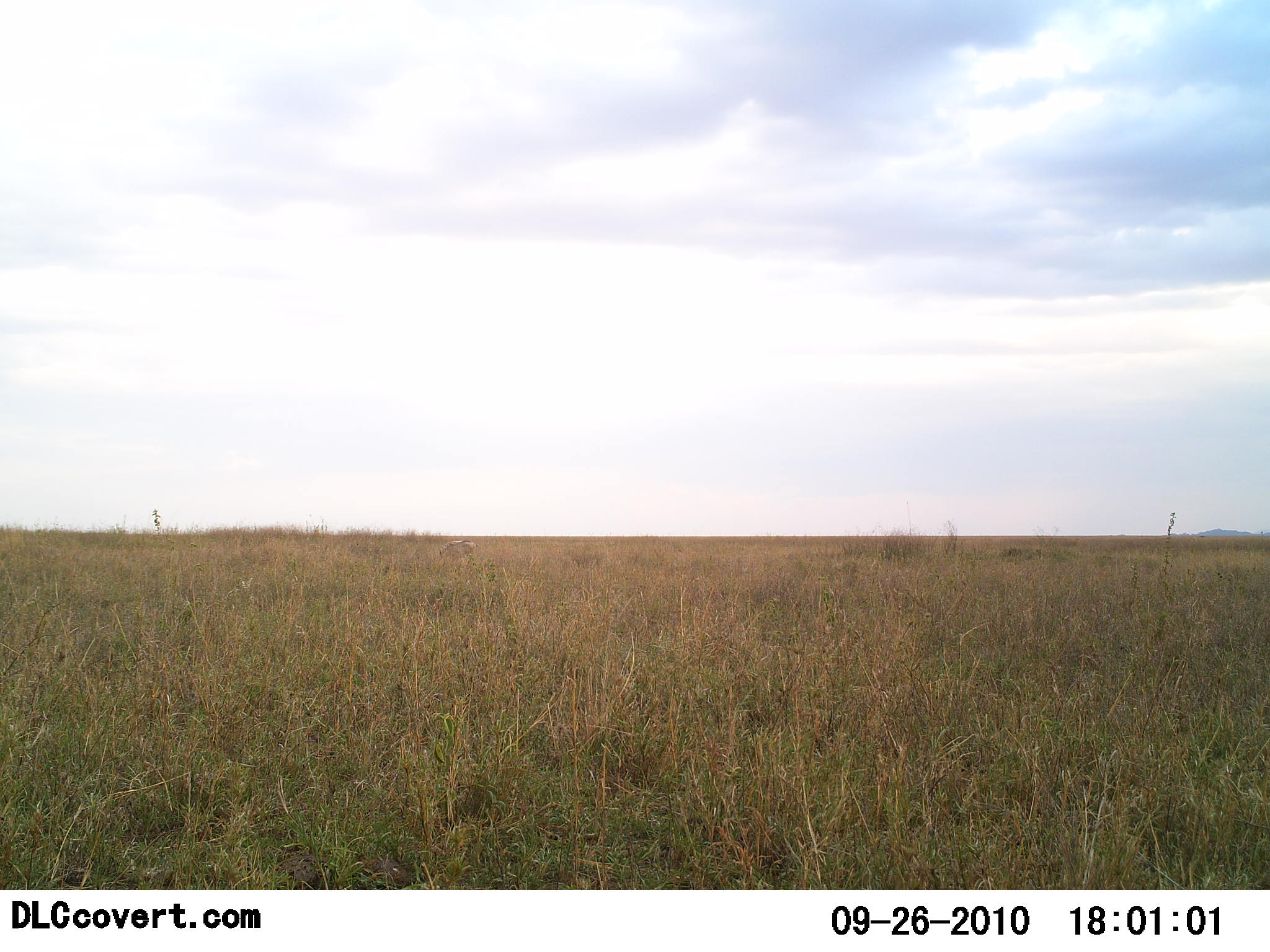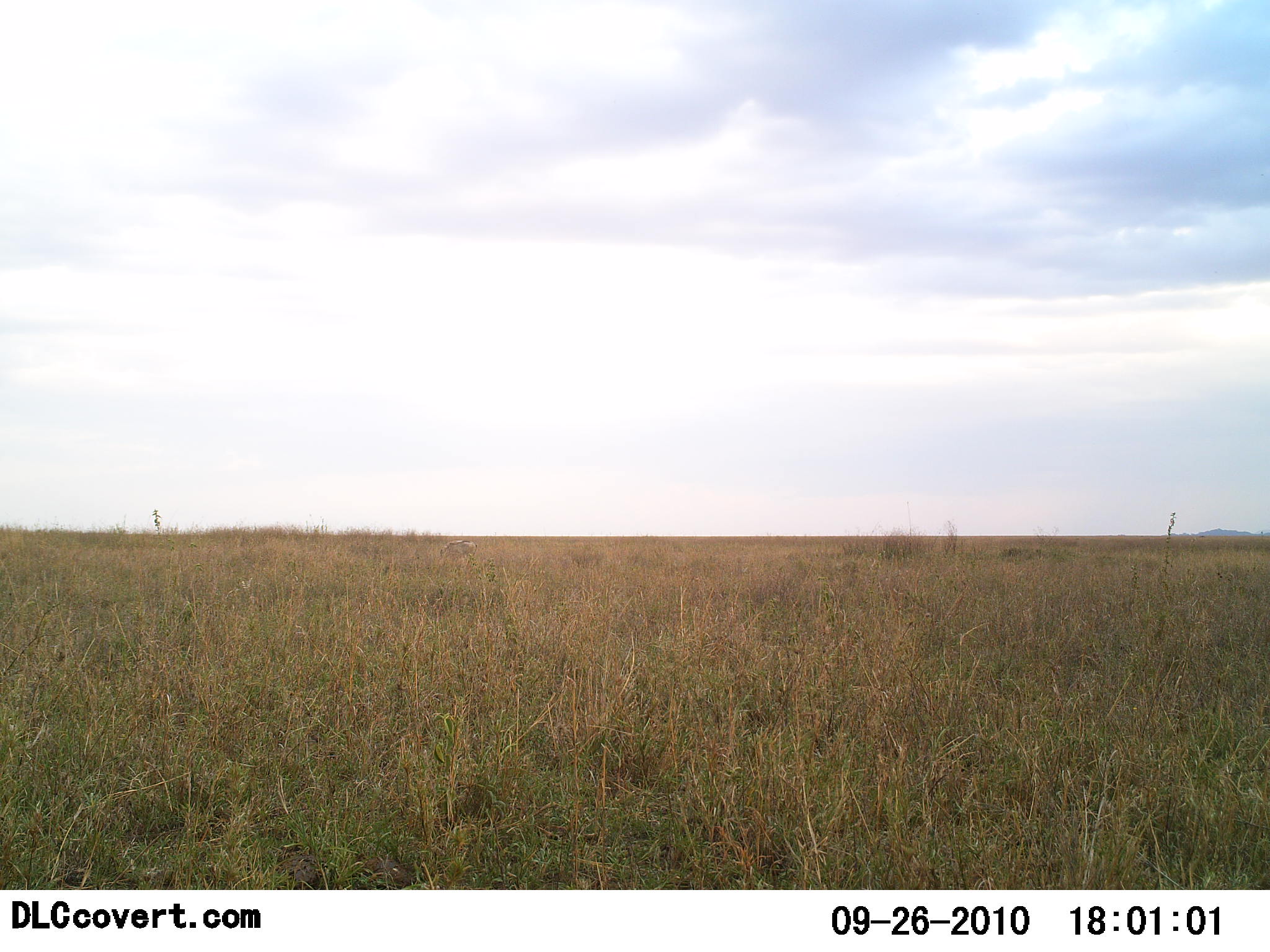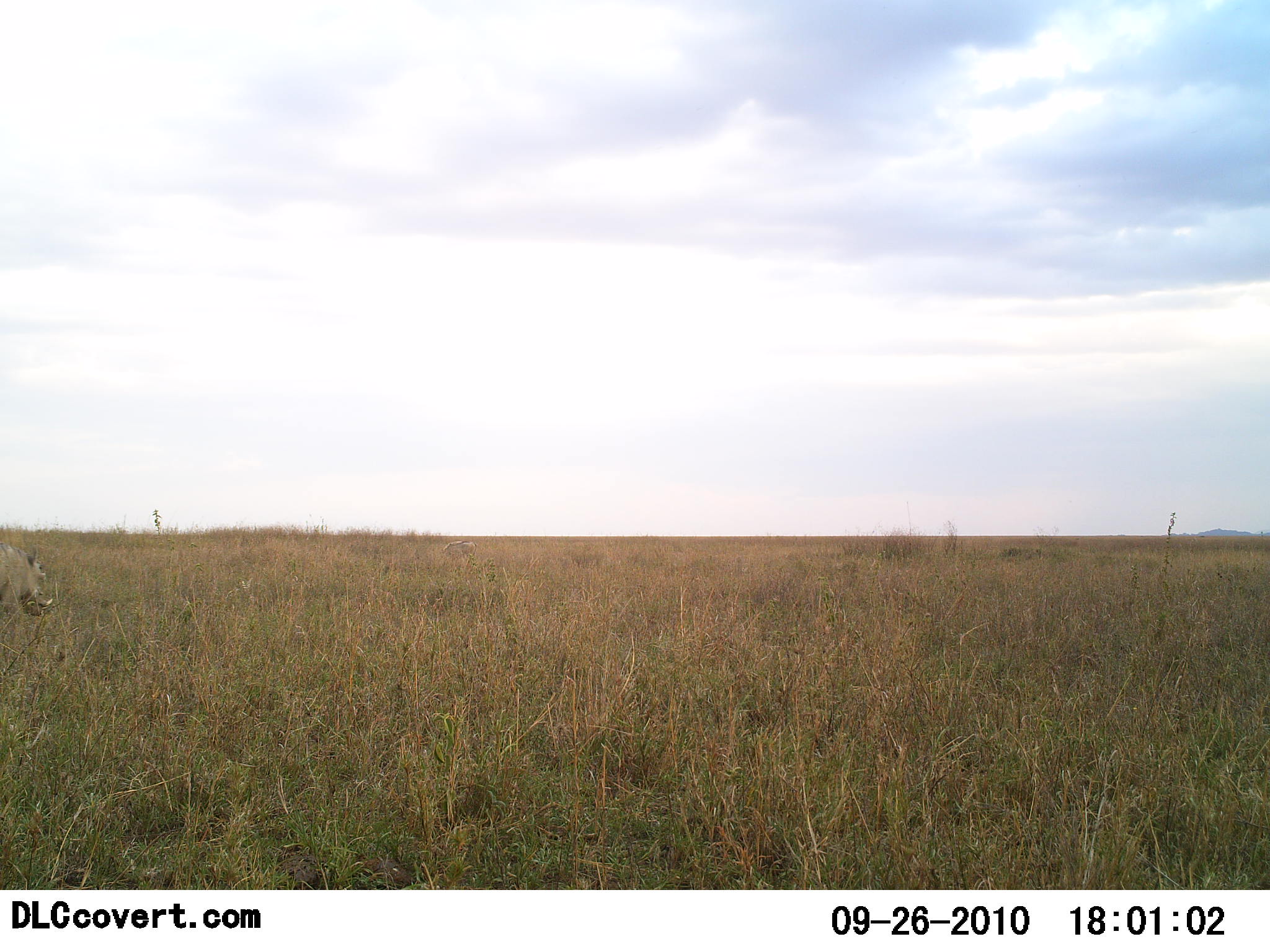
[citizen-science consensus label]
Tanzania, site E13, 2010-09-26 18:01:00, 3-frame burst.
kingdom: Animalia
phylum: Chordata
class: Mammalia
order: Artiodactyla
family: Suidae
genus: Phacochoerus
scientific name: Phacochoerus africanus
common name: warthog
Warthog (Phacochoerus africanus), count 1. Behavior (volunteer vote fractions): standing 0%, resting 0%, moving 100%, interacting 0%. Young present (vote fraction): 0%. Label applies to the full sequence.